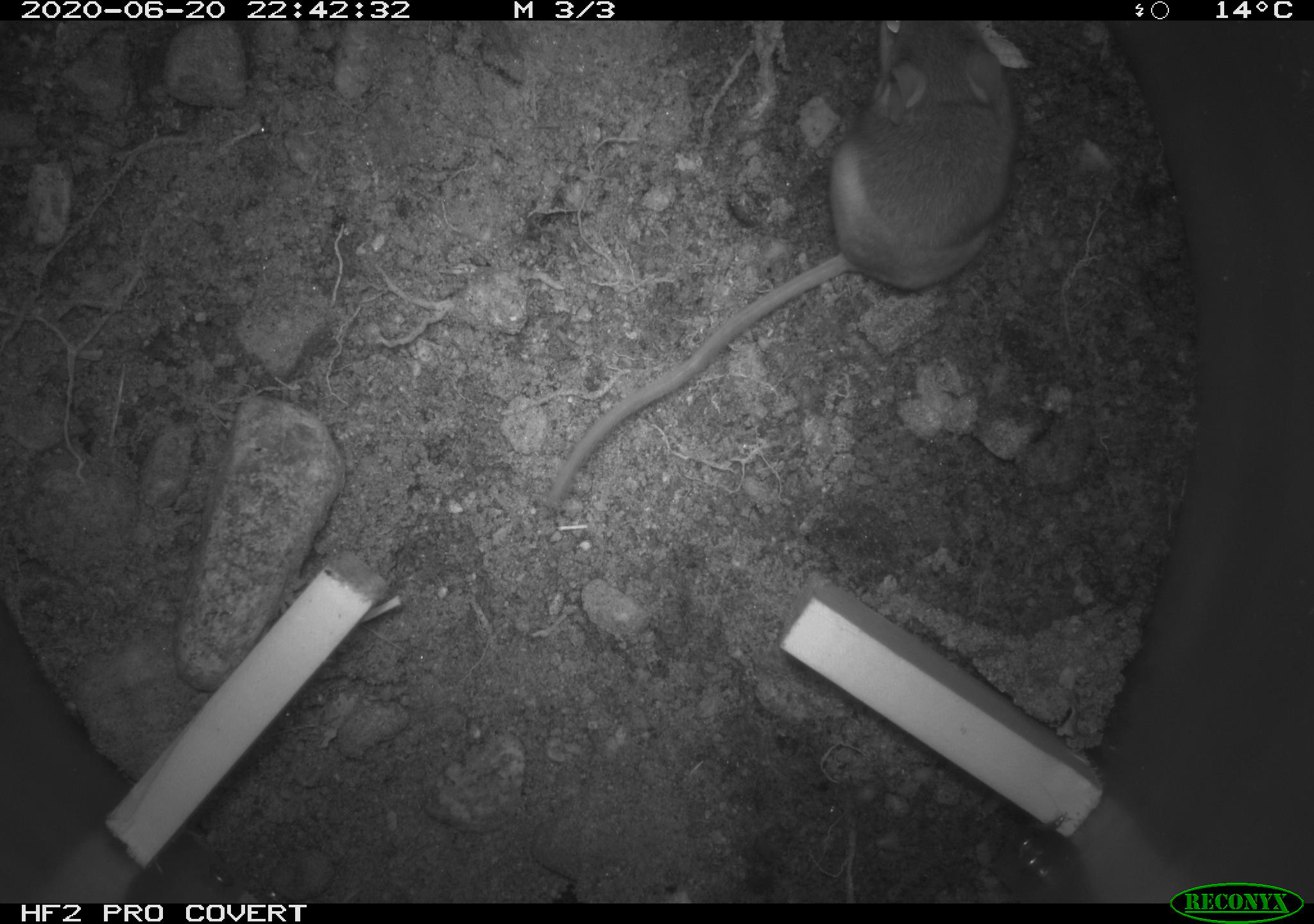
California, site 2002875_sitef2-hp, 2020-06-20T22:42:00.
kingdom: Animalia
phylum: Chordata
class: Mammalia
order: Rodentia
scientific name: Rodentia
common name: mouse species